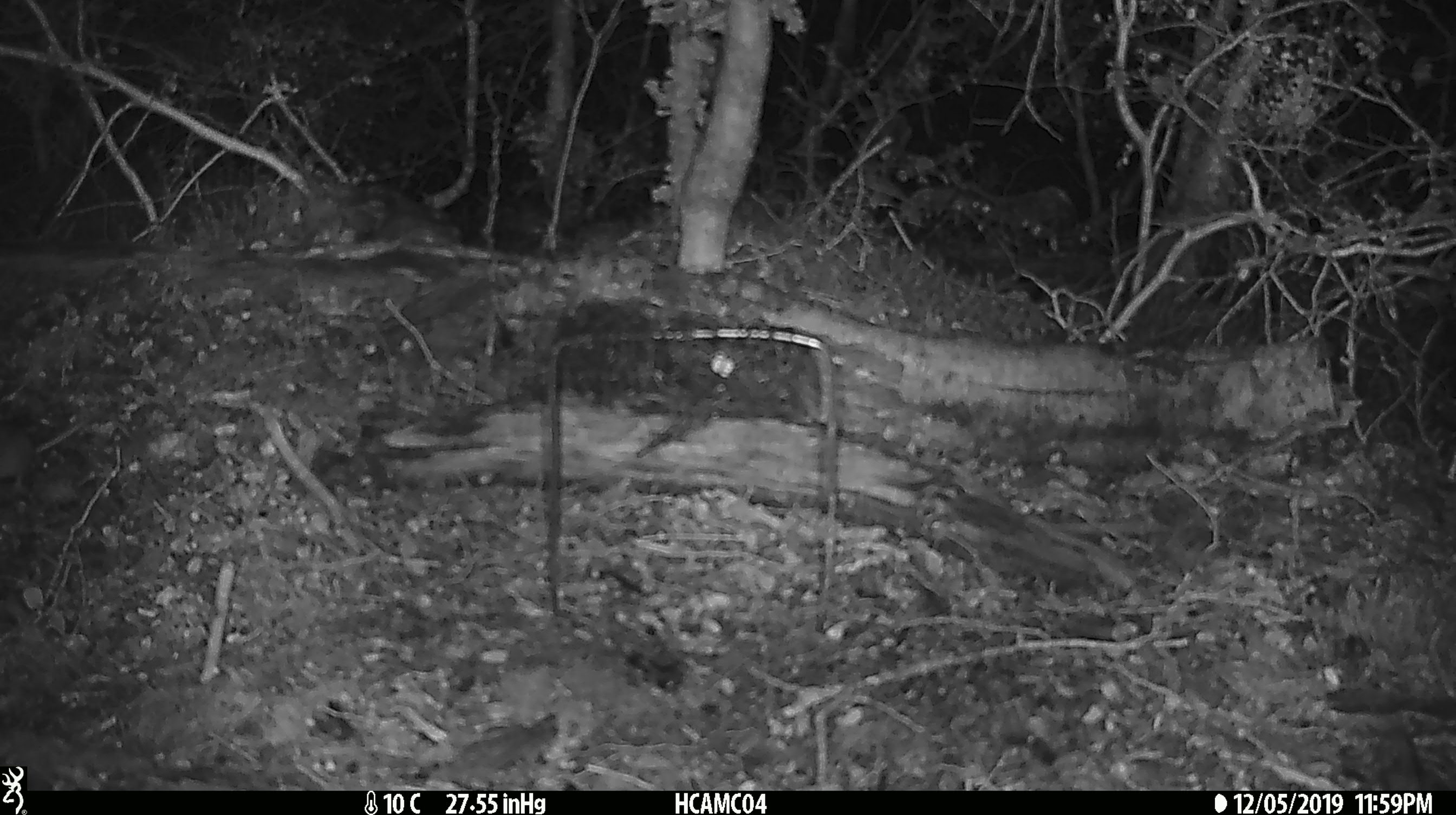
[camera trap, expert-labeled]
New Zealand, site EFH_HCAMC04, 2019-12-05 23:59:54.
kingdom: Animalia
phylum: Chordata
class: Mammalia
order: Rodentia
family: Muridae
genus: Mus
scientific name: Mus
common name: mouse